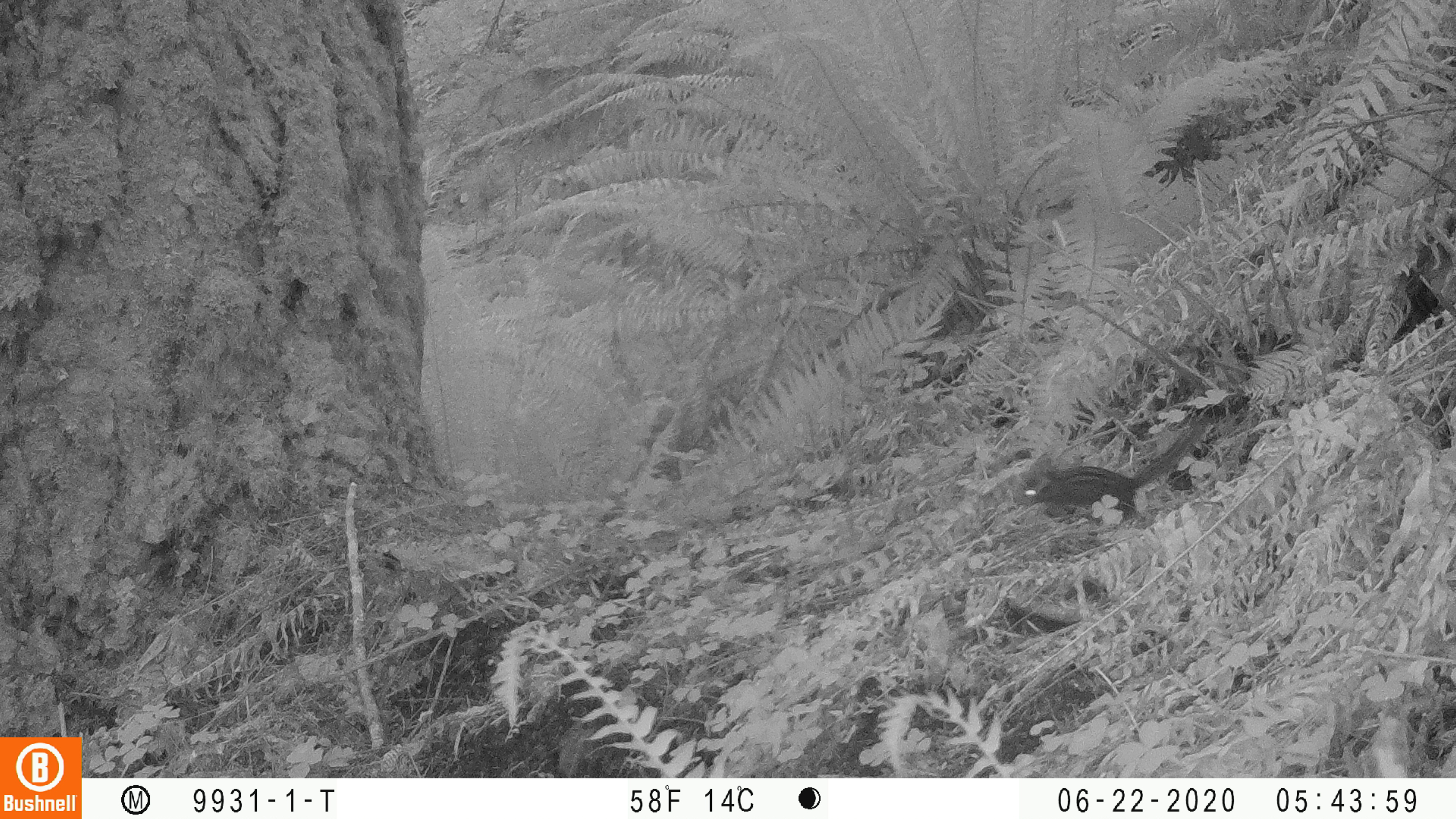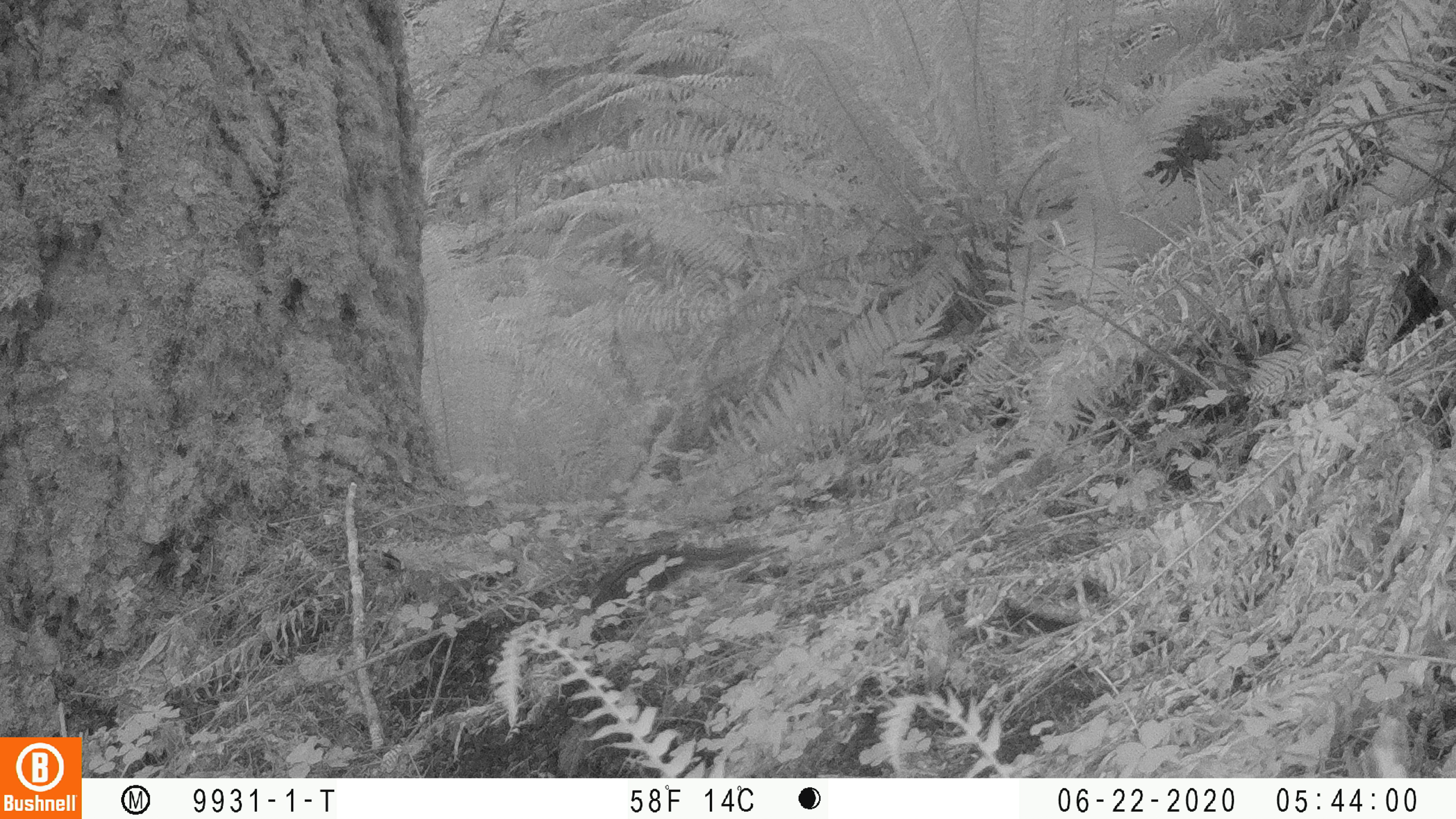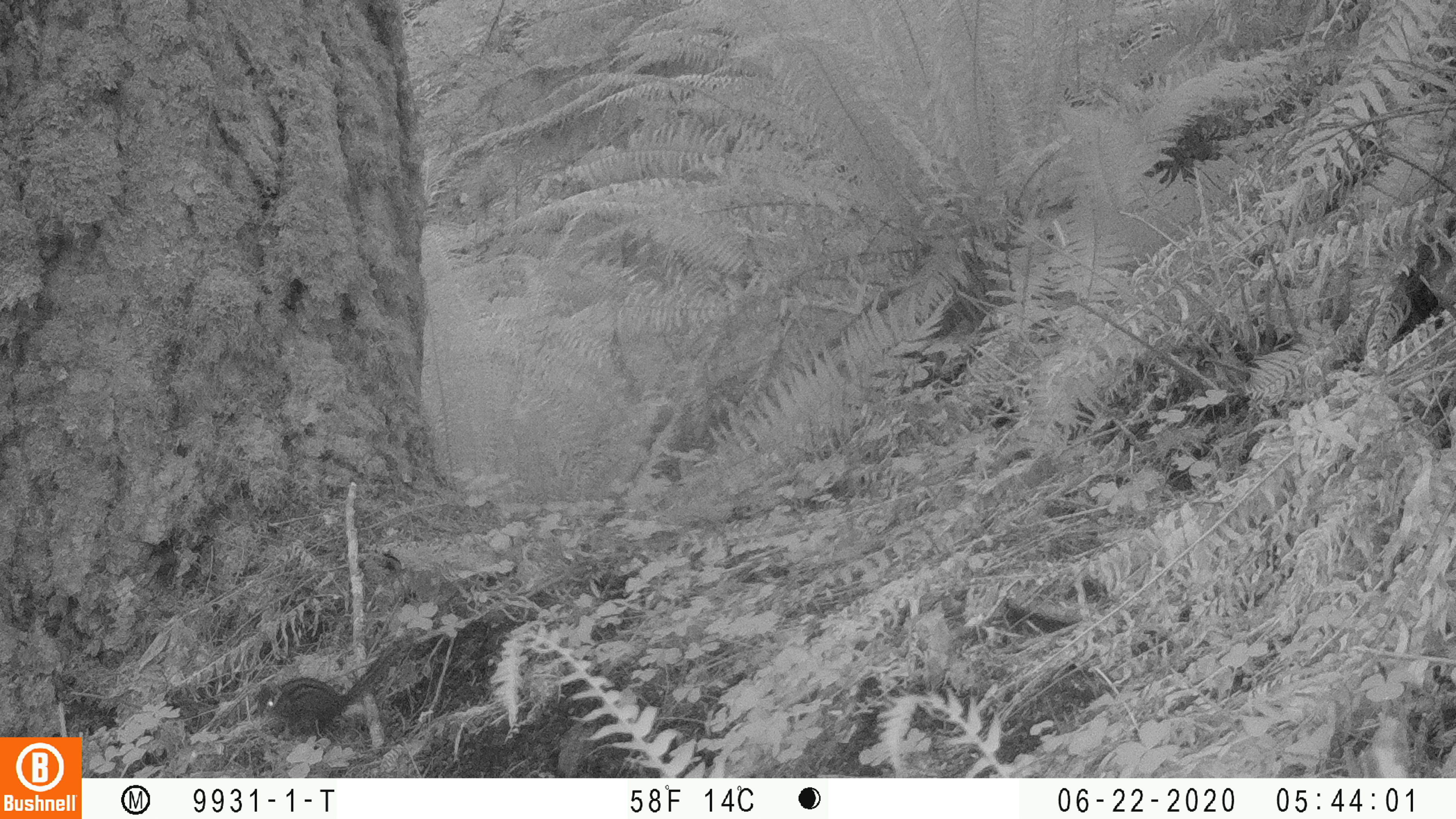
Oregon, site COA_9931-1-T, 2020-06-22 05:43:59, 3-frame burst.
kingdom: Animalia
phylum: Chordata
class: Mammalia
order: Rodentia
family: Sciuridae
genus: Neotamias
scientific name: Neotamias townsendii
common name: townsend's chipmunk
Townsend's chipmunk (Neotamias townsendii).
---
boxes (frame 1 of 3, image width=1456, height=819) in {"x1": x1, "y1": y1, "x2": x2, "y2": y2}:
townsend's chipmunk: {"x1": 1009, "y1": 413, "x2": 1215, "y2": 525}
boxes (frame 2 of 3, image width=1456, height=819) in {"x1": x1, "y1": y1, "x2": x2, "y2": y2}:
townsend's chipmunk: {"x1": 588, "y1": 540, "x2": 739, "y2": 613}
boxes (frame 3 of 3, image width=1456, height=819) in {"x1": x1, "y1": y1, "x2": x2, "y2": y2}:
townsend's chipmunk: {"x1": 252, "y1": 641, "x2": 398, "y2": 740}